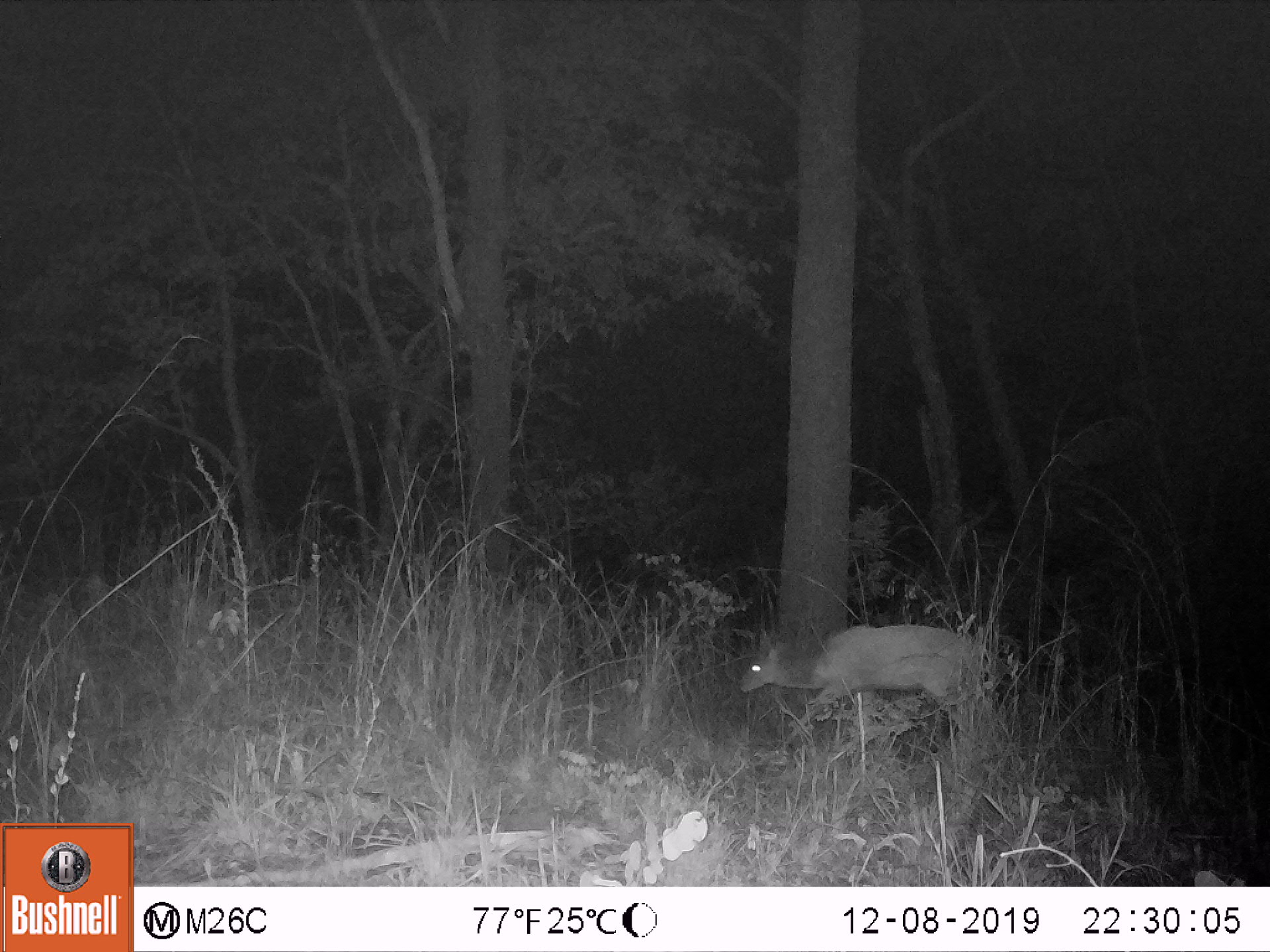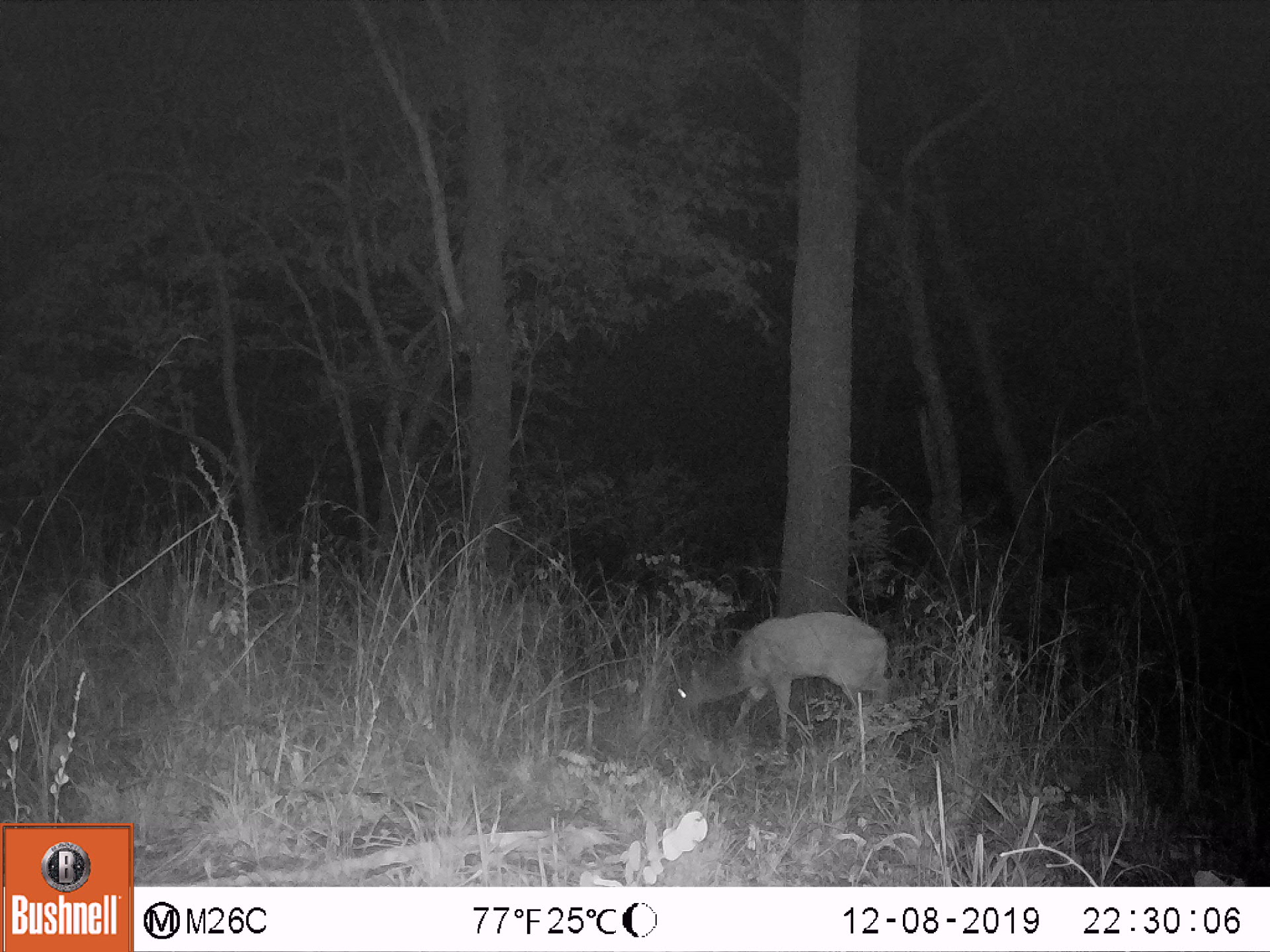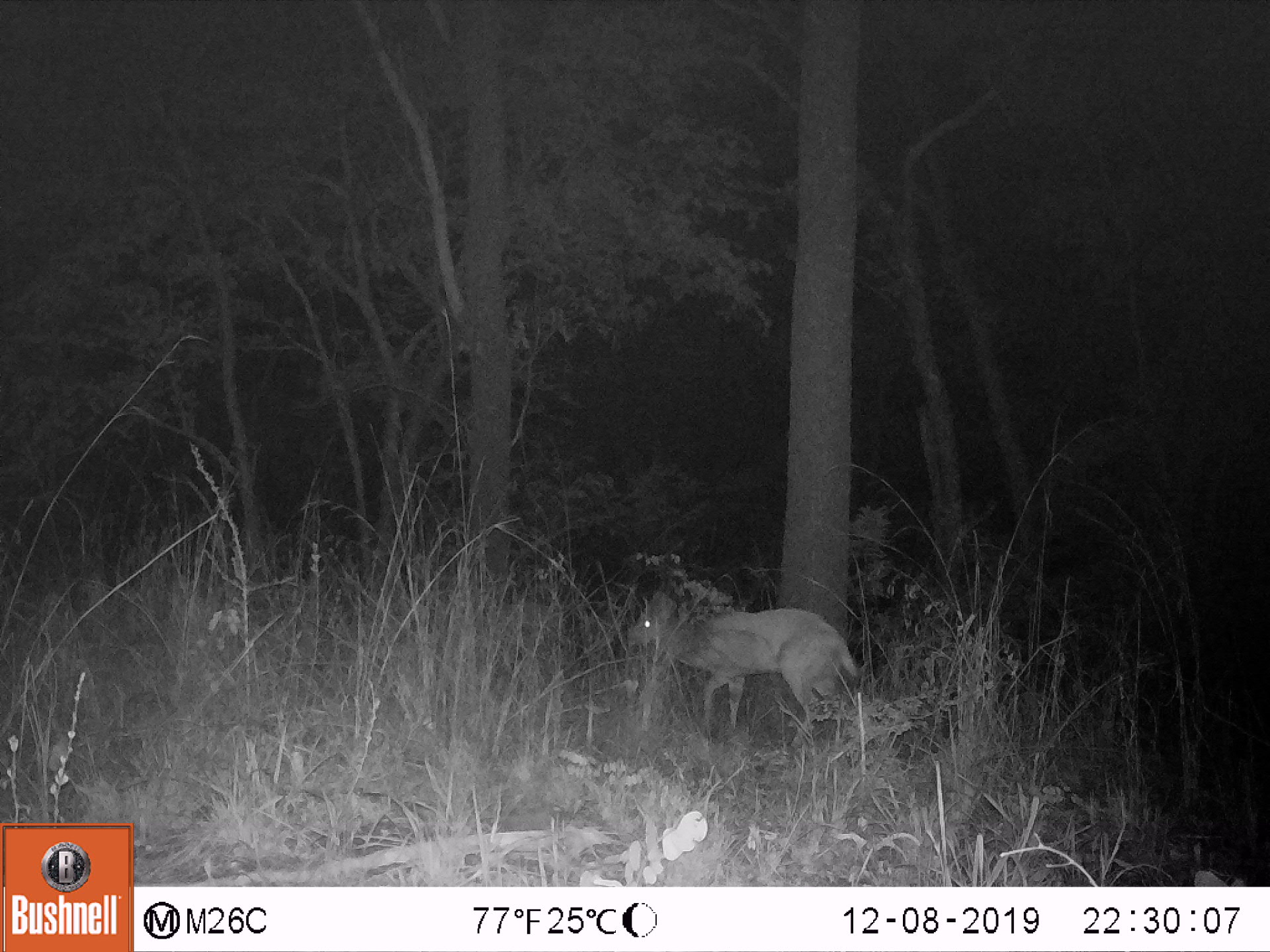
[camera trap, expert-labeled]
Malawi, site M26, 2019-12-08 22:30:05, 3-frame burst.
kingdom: Animalia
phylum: Chordata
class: Mammalia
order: Artiodactyla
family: Bovidae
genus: Tragelaphus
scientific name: Tragelaphus sylvaticus sylvaticus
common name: cape bushbuck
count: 1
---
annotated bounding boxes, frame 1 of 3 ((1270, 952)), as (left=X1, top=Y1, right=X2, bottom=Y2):
cape bushbuck: (left=735, top=610, right=991, bottom=751)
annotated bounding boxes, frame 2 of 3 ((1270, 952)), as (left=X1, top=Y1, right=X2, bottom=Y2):
cape bushbuck: (left=666, top=606, right=892, bottom=753)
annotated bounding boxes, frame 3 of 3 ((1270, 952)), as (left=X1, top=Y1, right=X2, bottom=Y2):
cape bushbuck: (left=622, top=581, right=858, bottom=749)